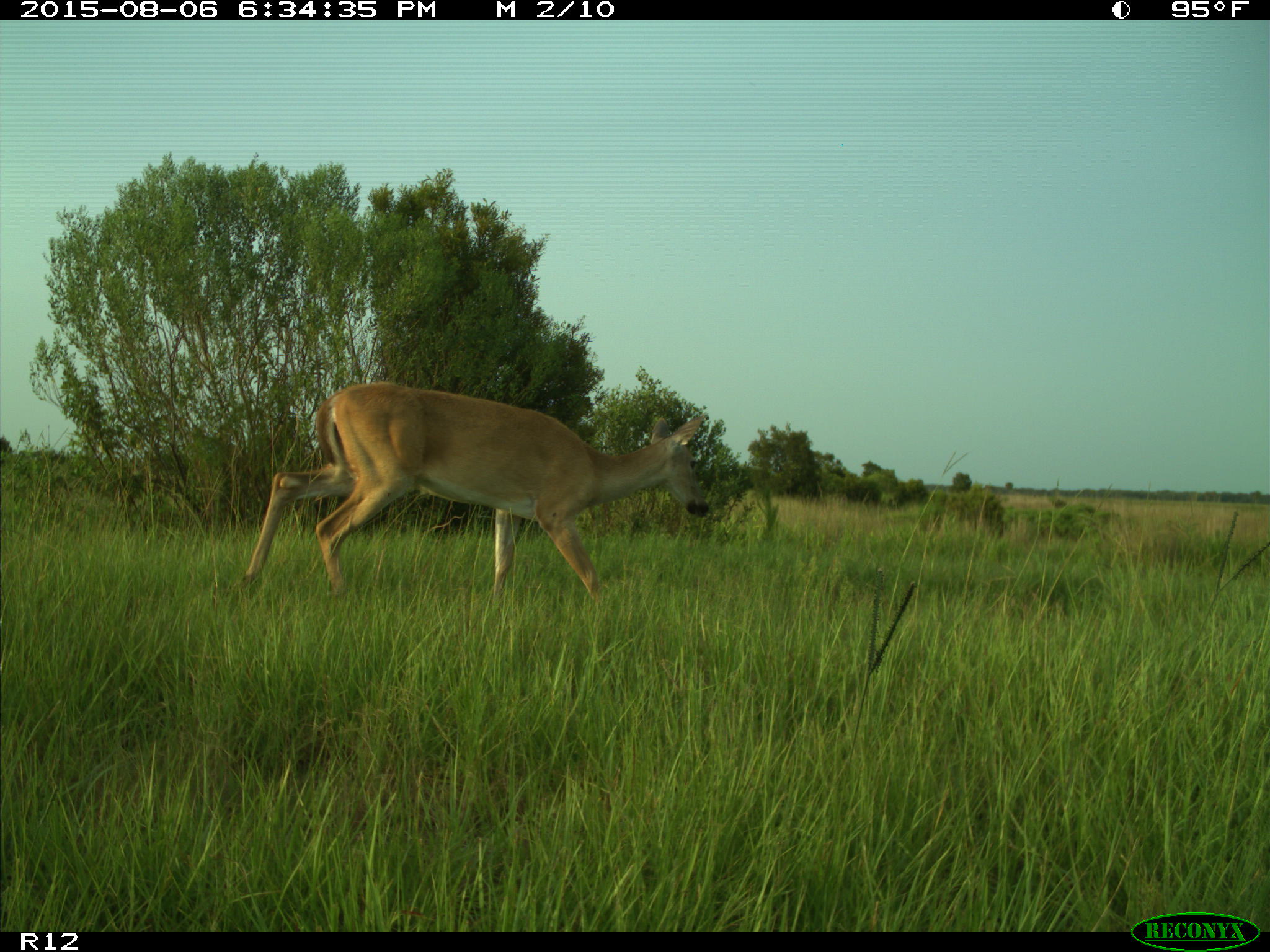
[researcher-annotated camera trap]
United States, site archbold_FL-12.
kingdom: Animalia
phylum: Chordata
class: Mammalia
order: Artiodactyla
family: Cervidae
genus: Odocoileus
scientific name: Odocoileus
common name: deer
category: unidentified deer